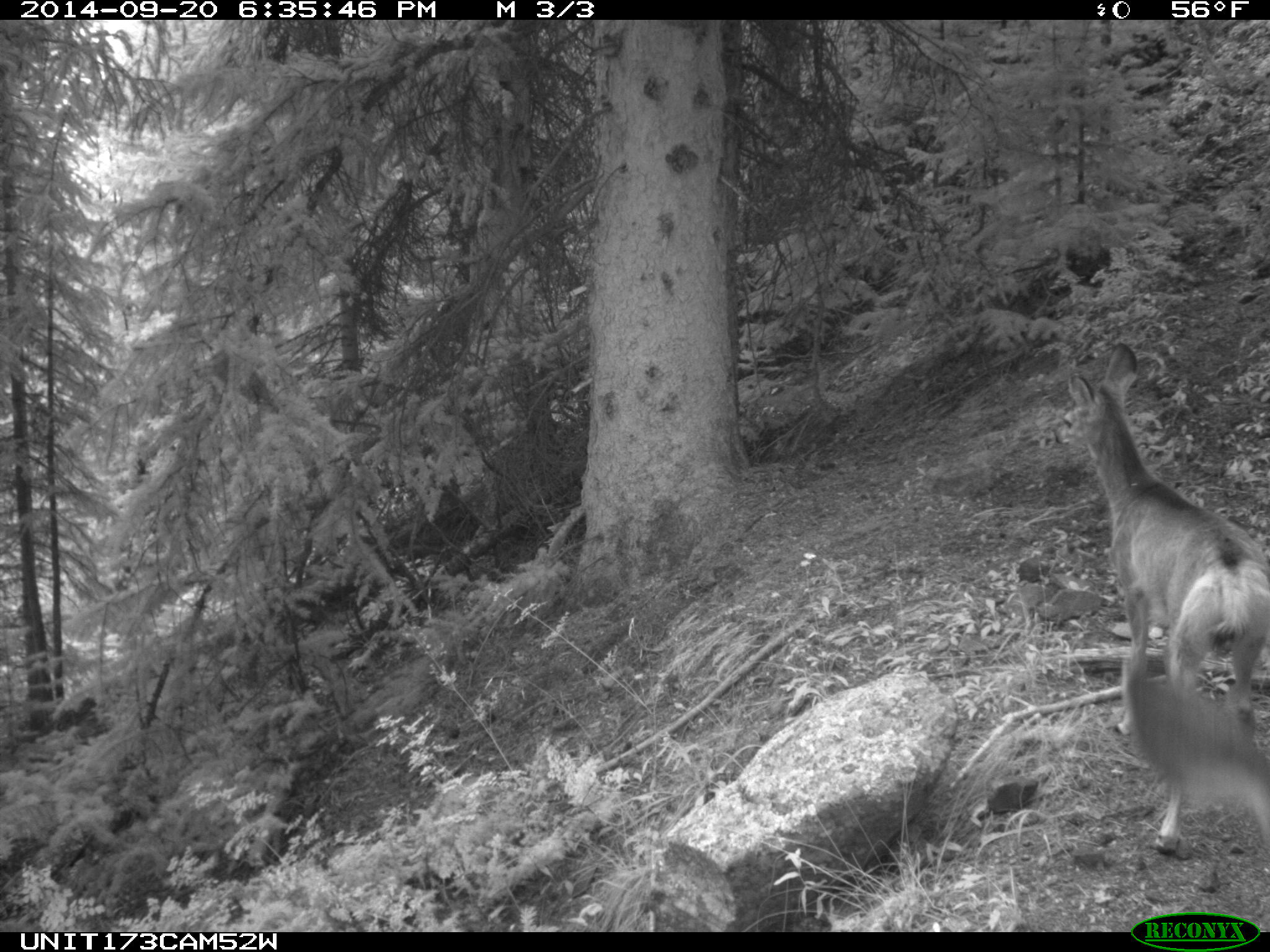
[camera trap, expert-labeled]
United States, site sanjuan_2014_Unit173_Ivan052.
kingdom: Animalia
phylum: Chordata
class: Mammalia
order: Artiodactyla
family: Cervidae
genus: Odocoileus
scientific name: Odocoileus hemionus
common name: mule deer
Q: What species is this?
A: Odocoileus hemionus (mule deer).